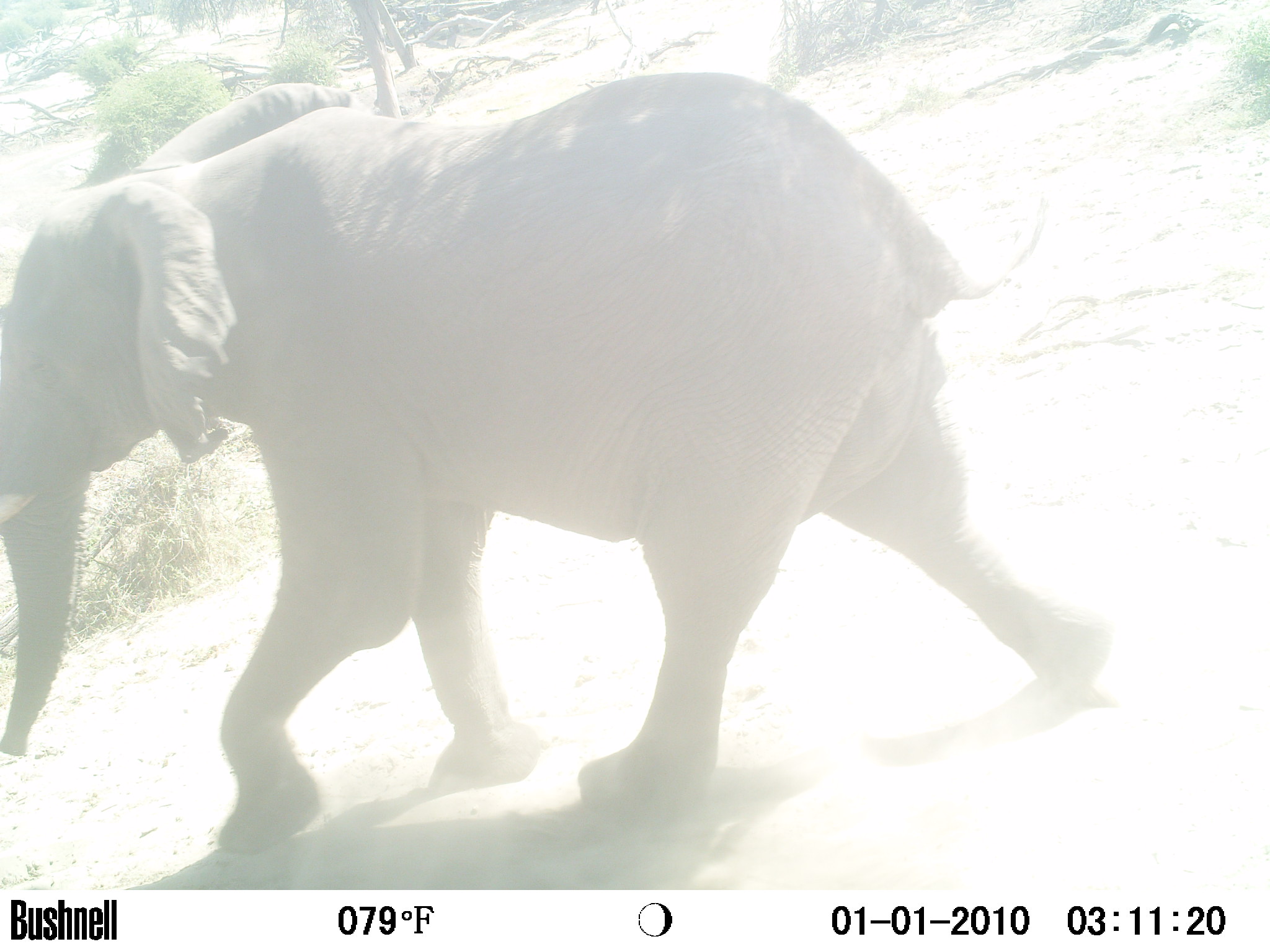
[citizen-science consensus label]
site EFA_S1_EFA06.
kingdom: Animalia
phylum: Chordata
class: Mammalia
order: Proboscidea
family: Elephantidae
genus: Loxodonta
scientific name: Loxodonta africana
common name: african bush elephant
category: elephant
Elephant (african bush elephant) (Loxodonta africana), count 1. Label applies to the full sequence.